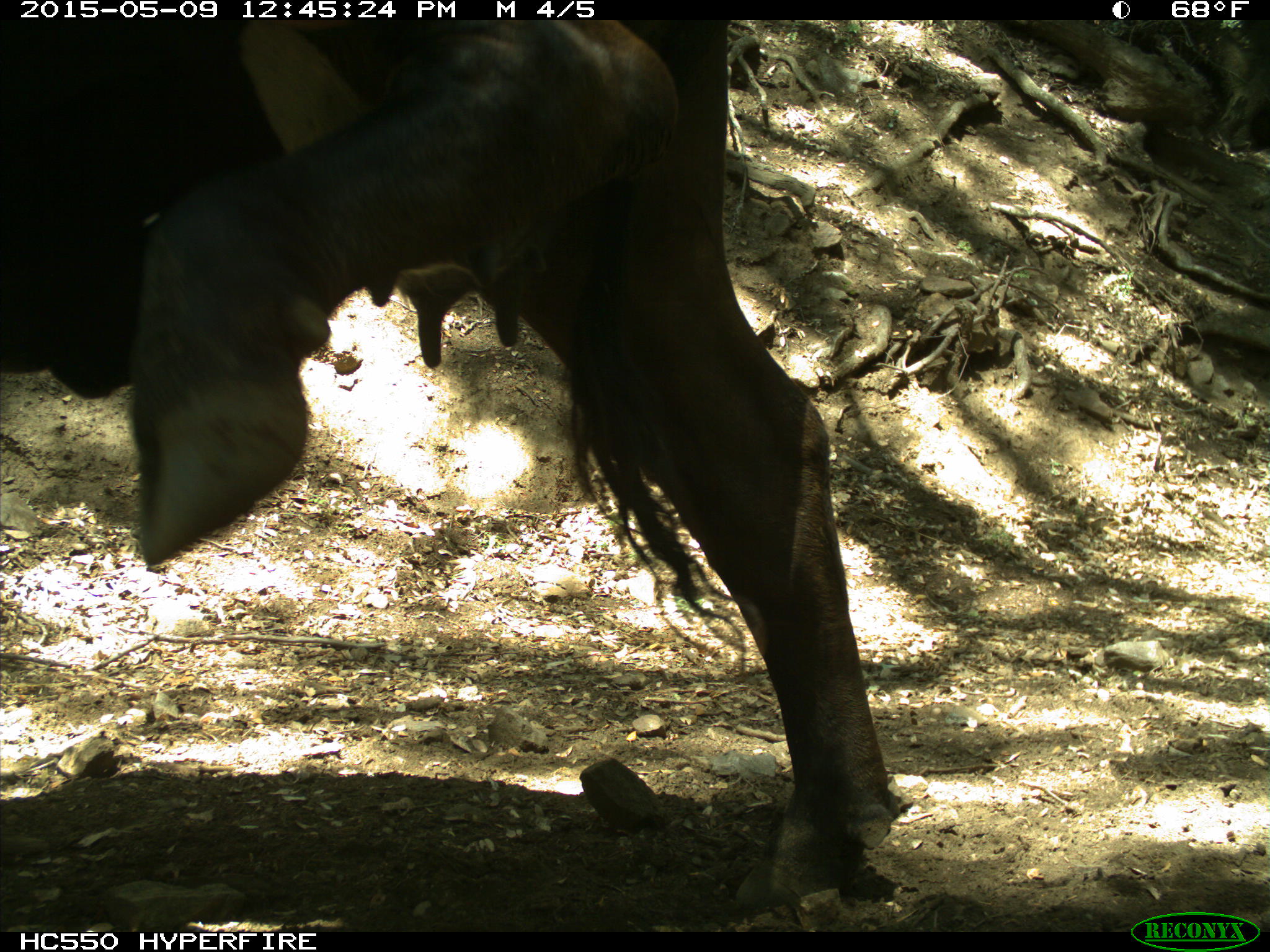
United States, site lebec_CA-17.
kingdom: Animalia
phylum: Chordata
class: Mammalia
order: Artiodactyla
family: Bovidae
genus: Bos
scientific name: Bos taurus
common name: domestic cow